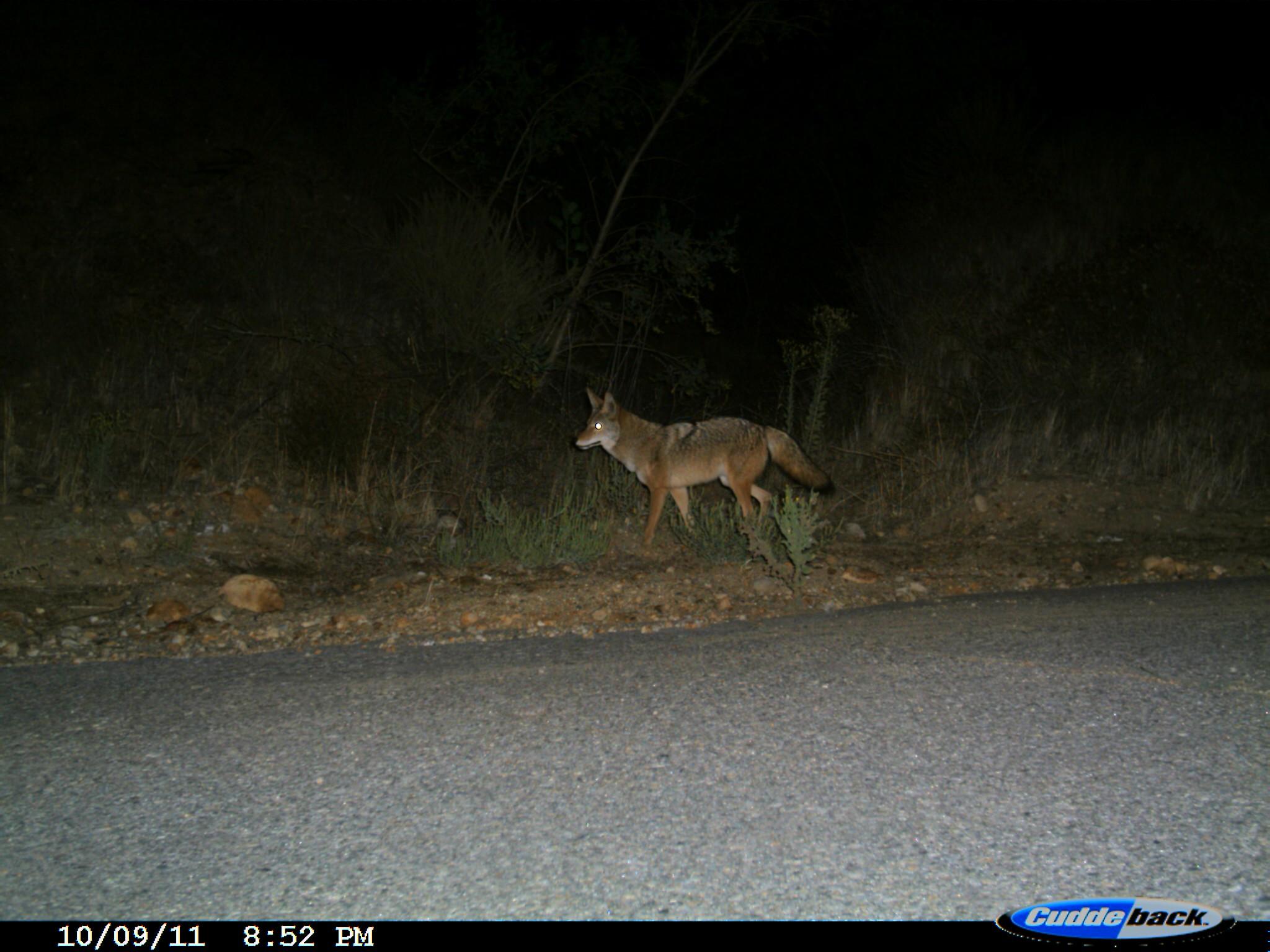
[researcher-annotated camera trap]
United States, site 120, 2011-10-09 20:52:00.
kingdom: Animalia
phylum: Chordata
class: Mammalia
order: Carnivora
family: Canidae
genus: Canis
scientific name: Canis latrans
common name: coyote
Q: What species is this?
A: Coyote (Canis latrans).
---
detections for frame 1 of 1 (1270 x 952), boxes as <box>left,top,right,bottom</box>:
coyote: <box>575,378,843,566</box>